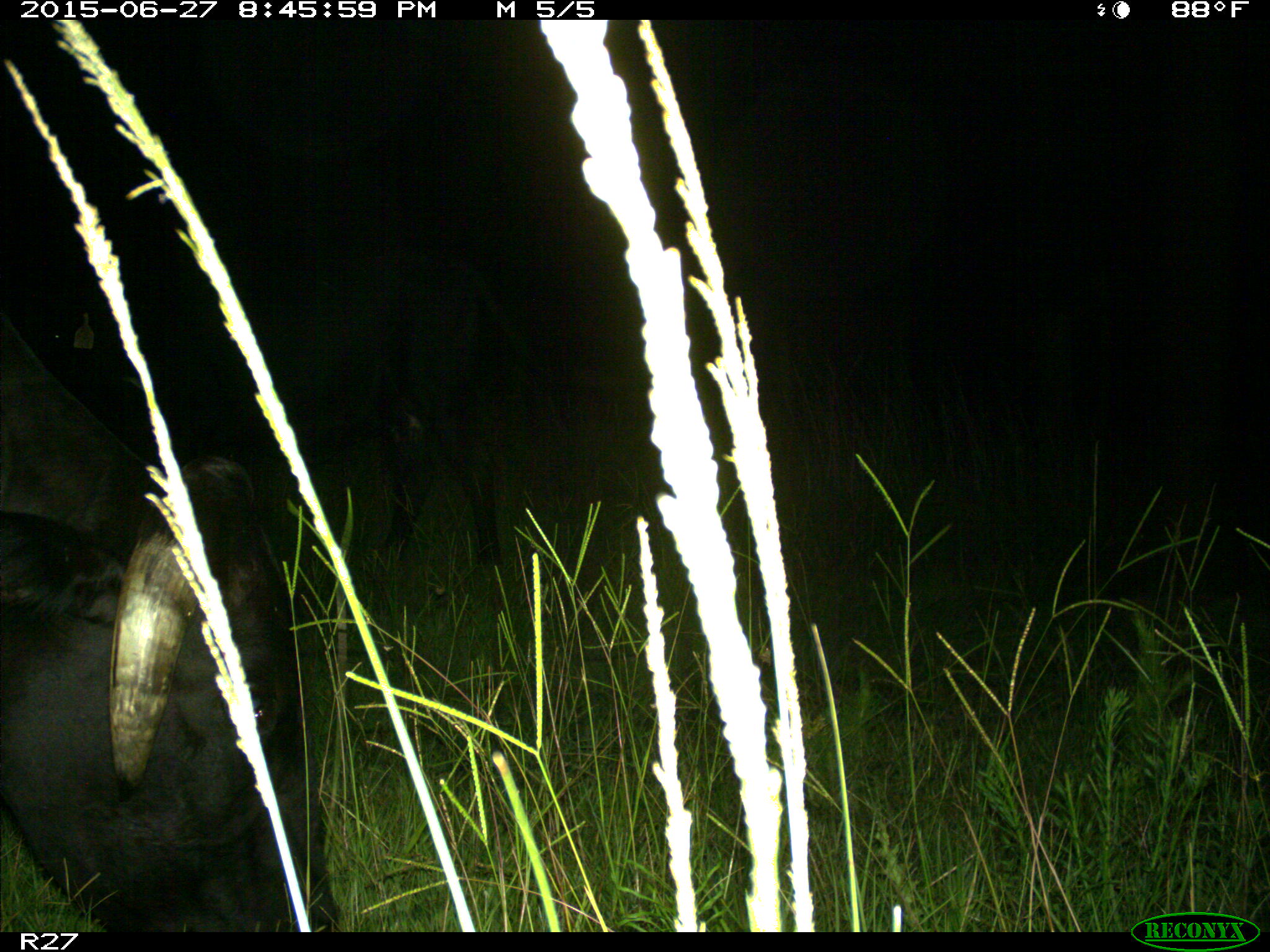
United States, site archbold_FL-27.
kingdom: Animalia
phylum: Chordata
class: Mammalia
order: Artiodactyla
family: Bovidae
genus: Bos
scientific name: Bos taurus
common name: domestic cow